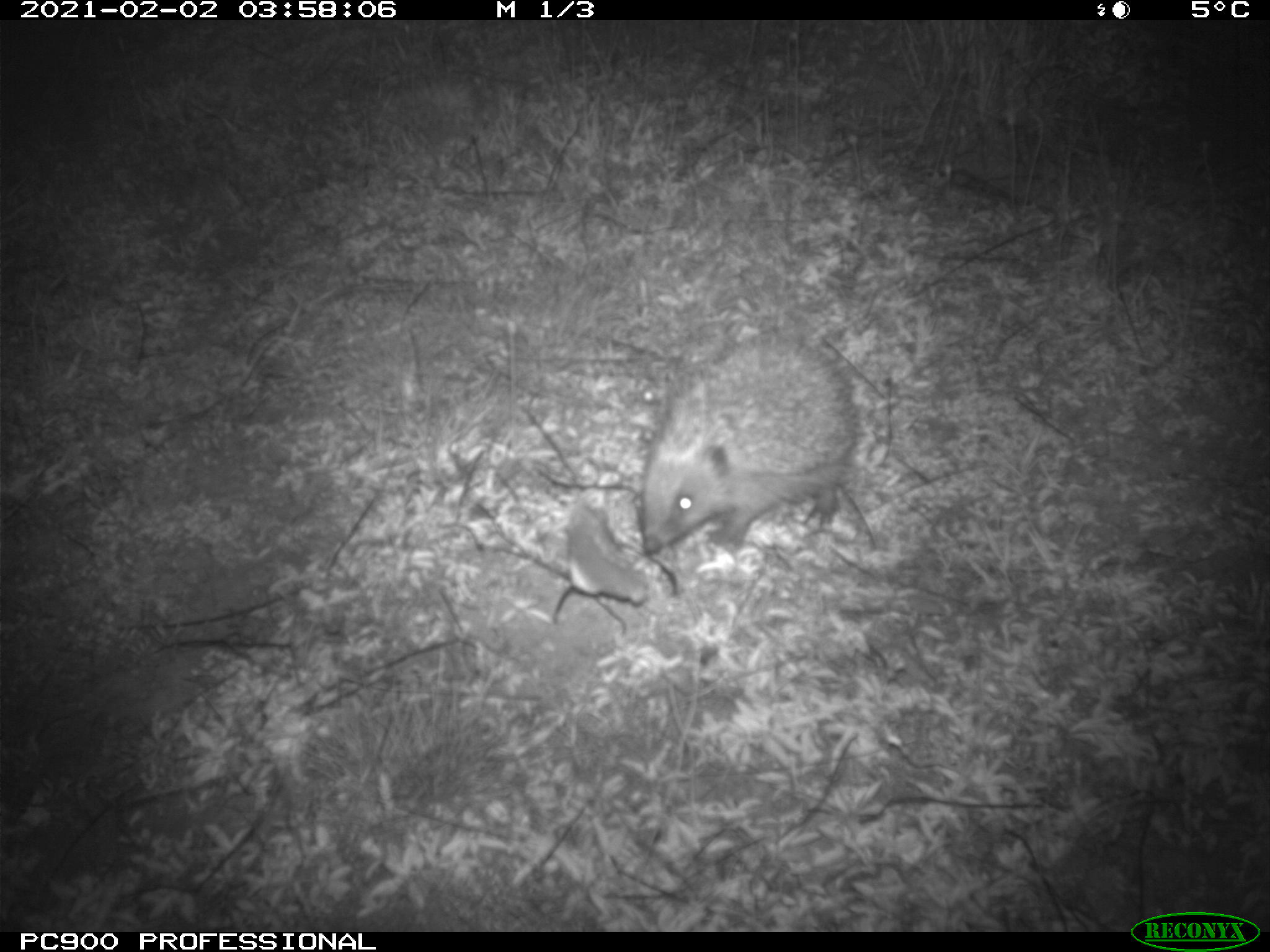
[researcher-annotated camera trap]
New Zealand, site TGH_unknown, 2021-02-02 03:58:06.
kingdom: Animalia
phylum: Chordata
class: Mammalia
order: Eulipotyphla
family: Erinaceidae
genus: Erinaceus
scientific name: Erinaceus europaeus europaeus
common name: european hedgehog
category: hedgehog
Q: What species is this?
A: Hedgehog (european hedgehog) (Erinaceus europaeus europaeus).